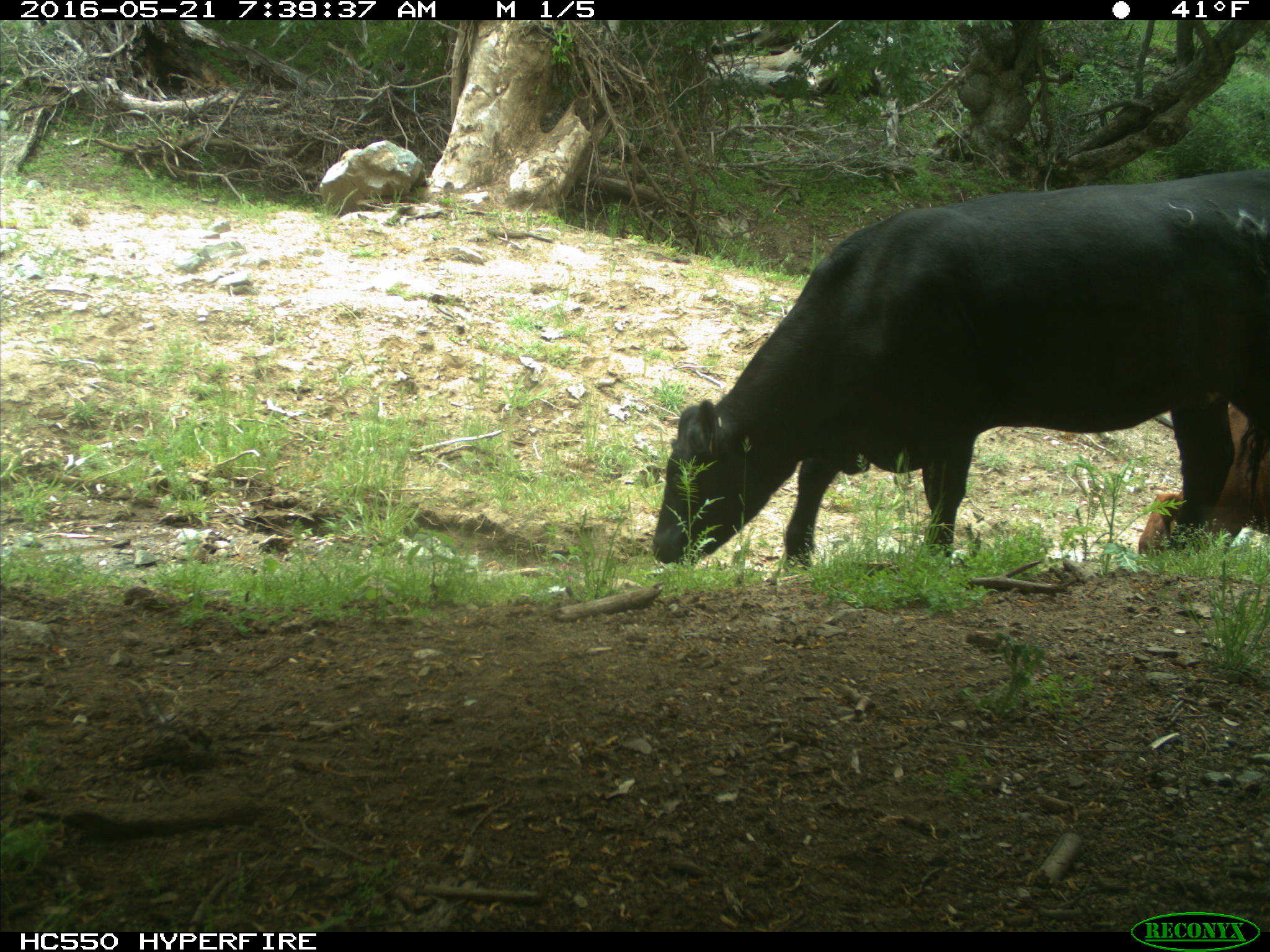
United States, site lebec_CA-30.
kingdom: Animalia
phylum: Chordata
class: Mammalia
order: Artiodactyla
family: Bovidae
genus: Bos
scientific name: Bos taurus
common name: domestic cow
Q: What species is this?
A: Bos taurus (domestic cow).